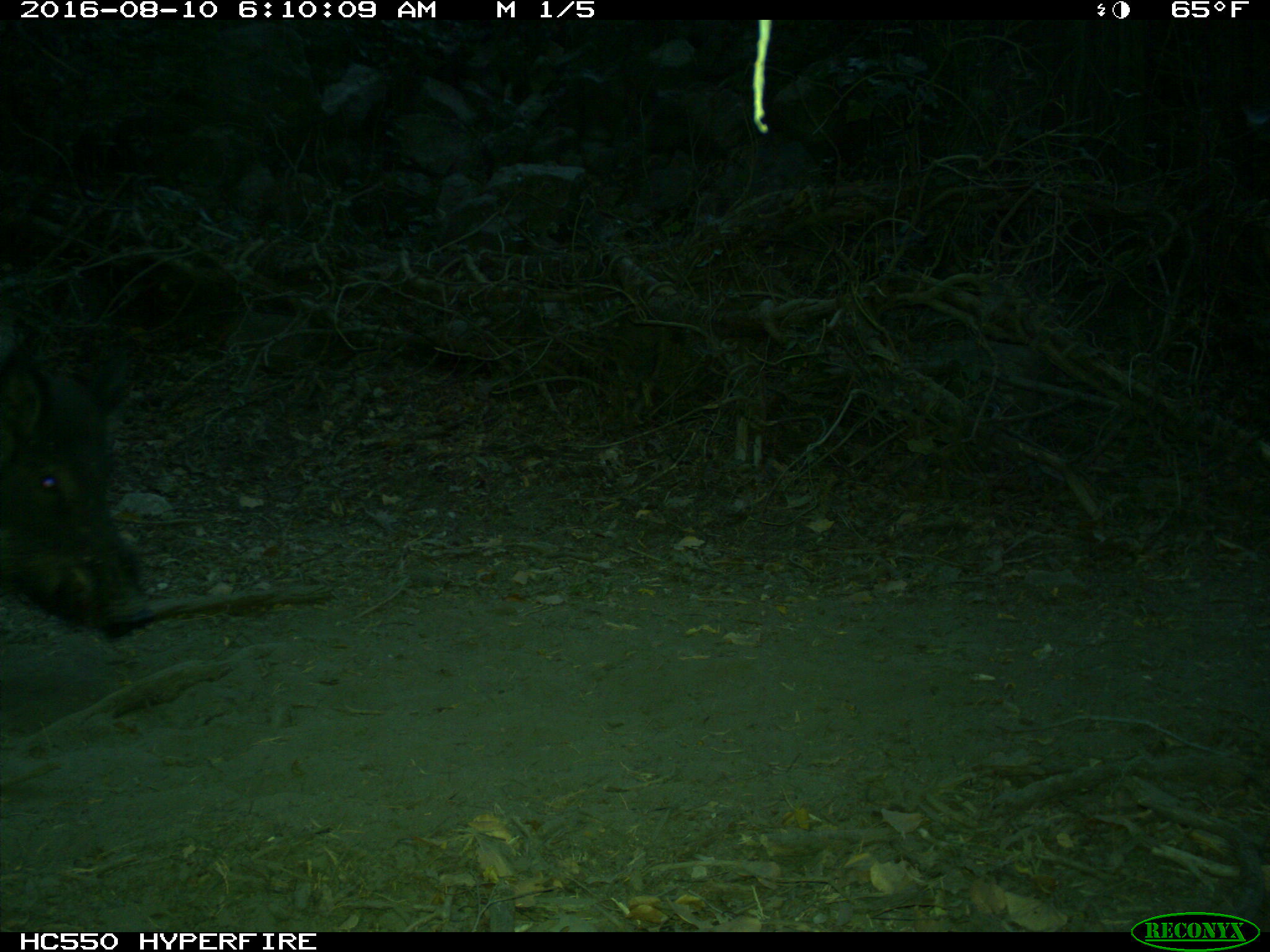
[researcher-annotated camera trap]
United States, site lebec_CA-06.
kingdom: Animalia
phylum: Chordata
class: Mammalia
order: Artiodactyla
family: Suidae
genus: Sus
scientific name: Sus scrofa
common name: wild boar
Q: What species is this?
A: Sus scrofa (wild boar).